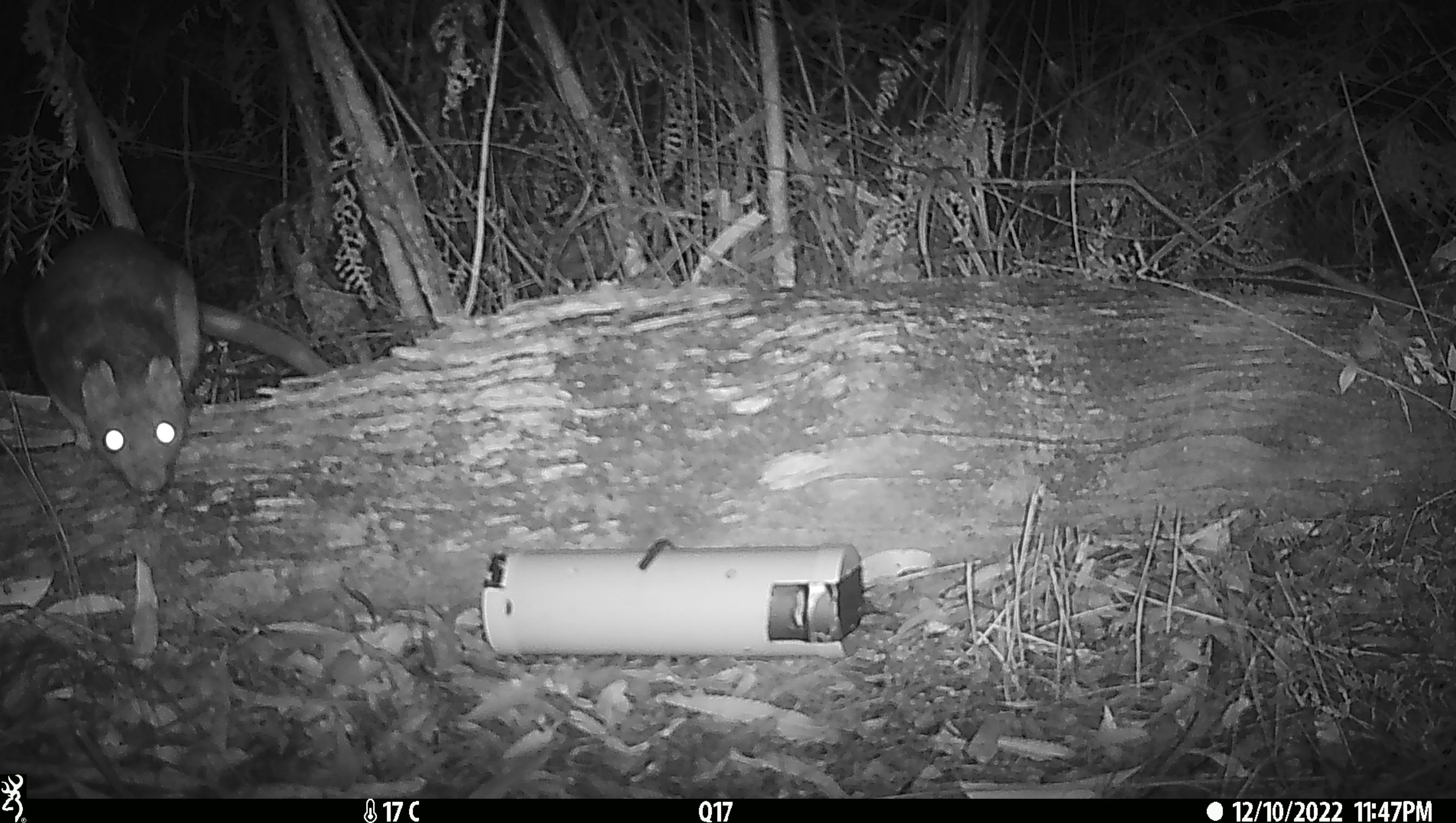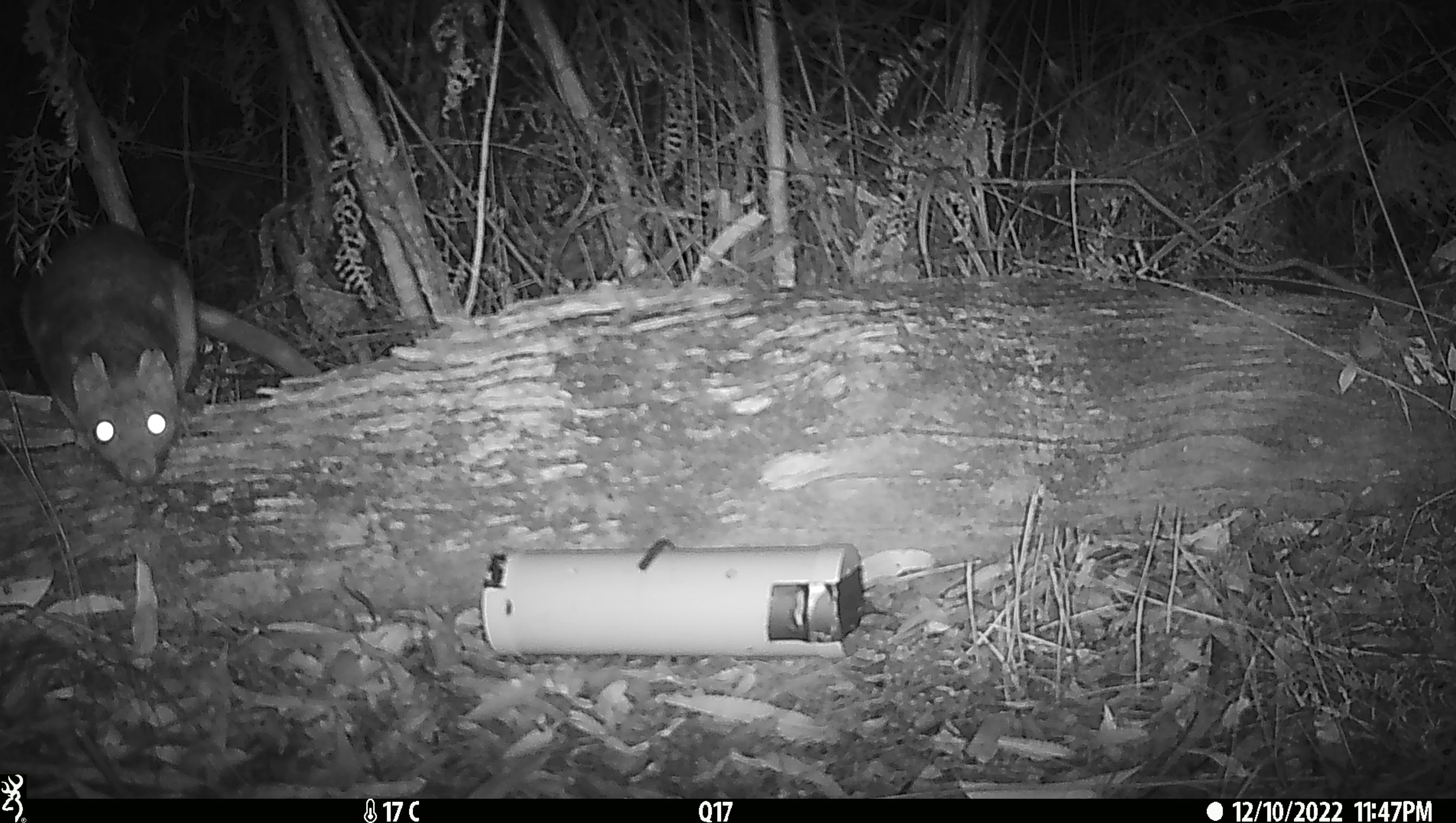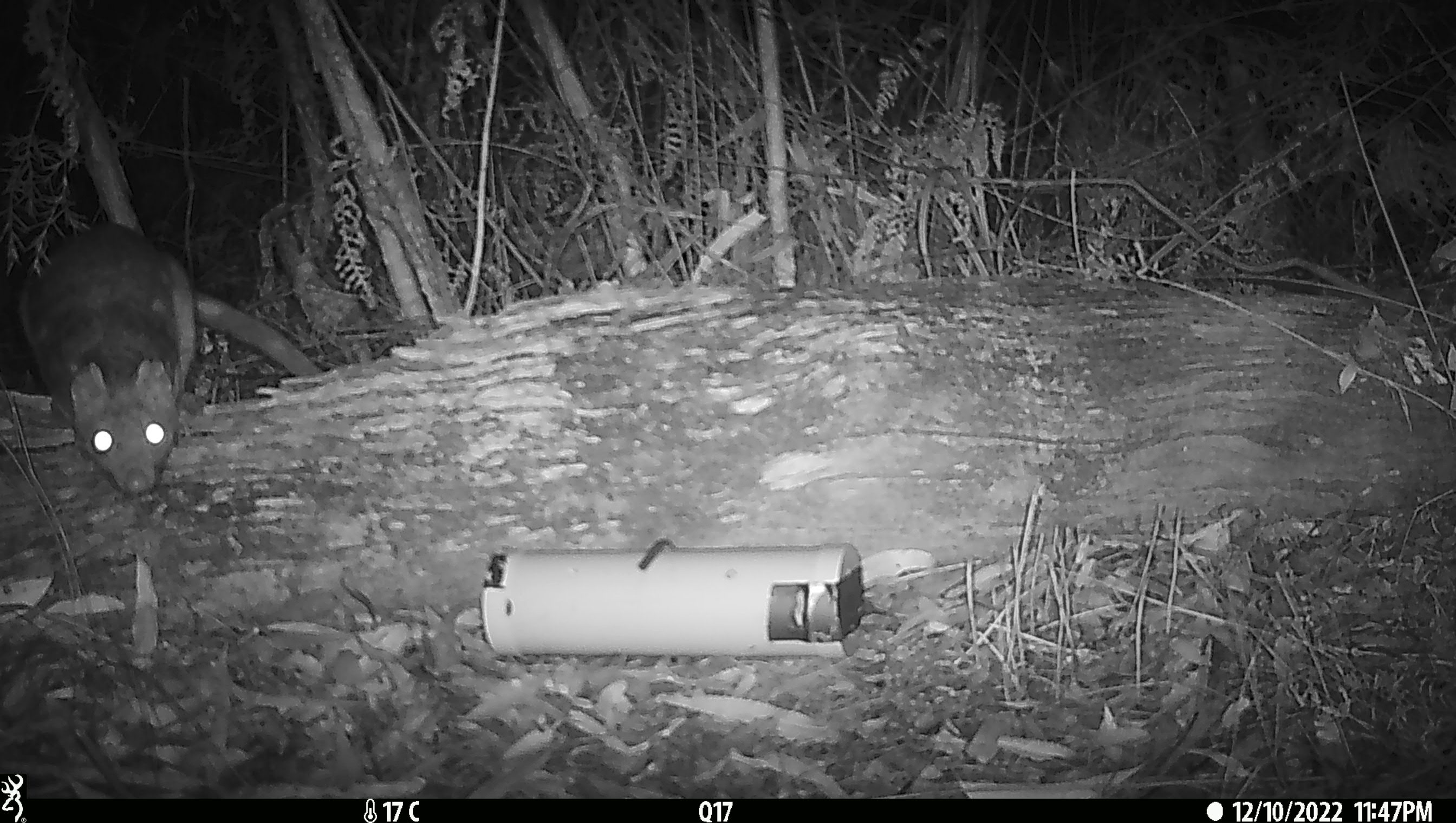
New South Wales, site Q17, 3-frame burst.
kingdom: Animalia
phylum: Chordata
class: Mammalia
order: Dasyuromorphia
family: Dasyuridae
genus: Dasyurus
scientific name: Dasyurus maculatus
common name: spotted-tailed quoll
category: quoll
Quoll (spotted-tailed quoll) (Dasyurus maculatus).